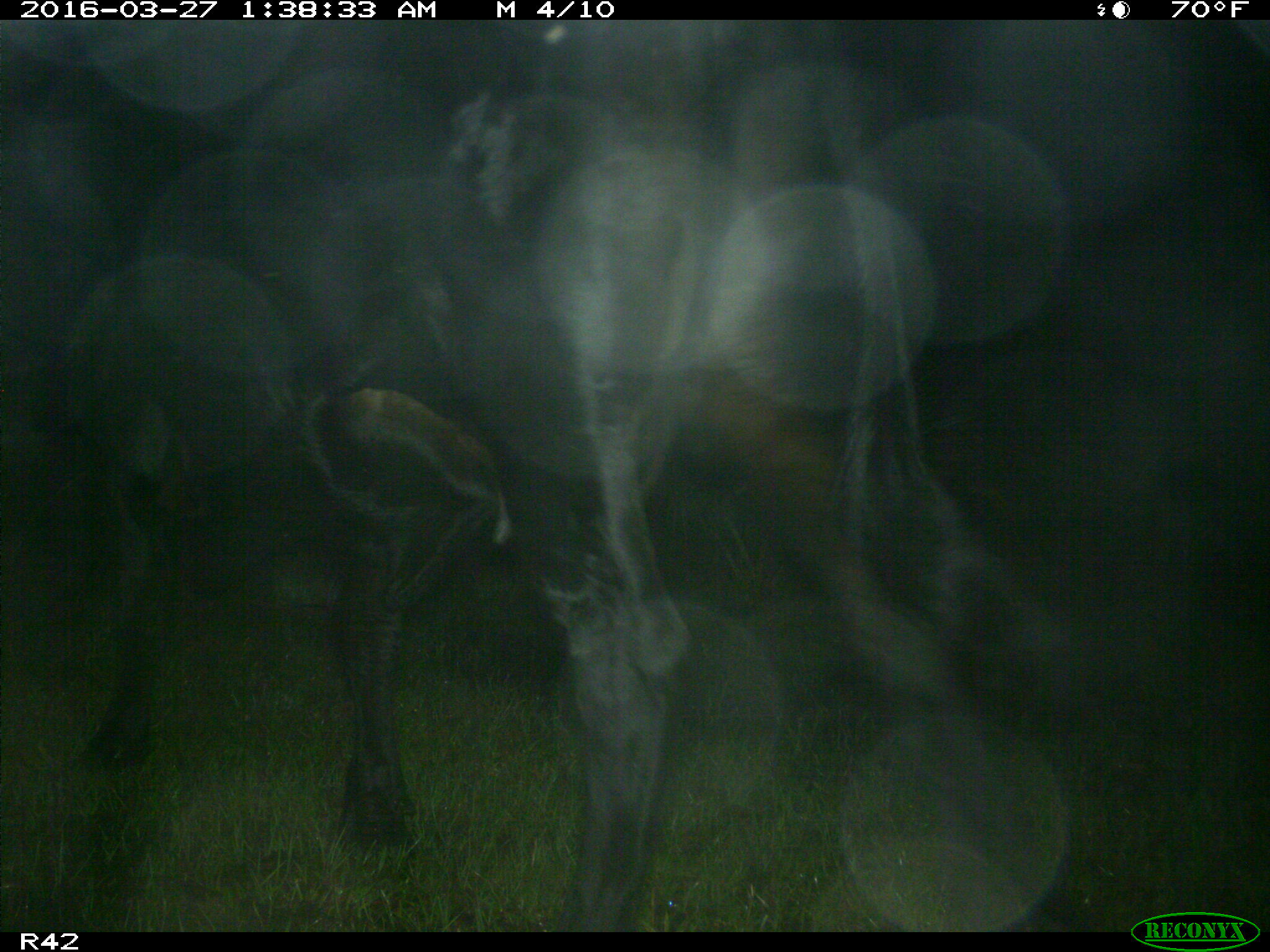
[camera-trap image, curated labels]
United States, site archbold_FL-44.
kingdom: Animalia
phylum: Chordata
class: Mammalia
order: Artiodactyla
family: Bovidae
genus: Bos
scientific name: Bos taurus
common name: domestic cow